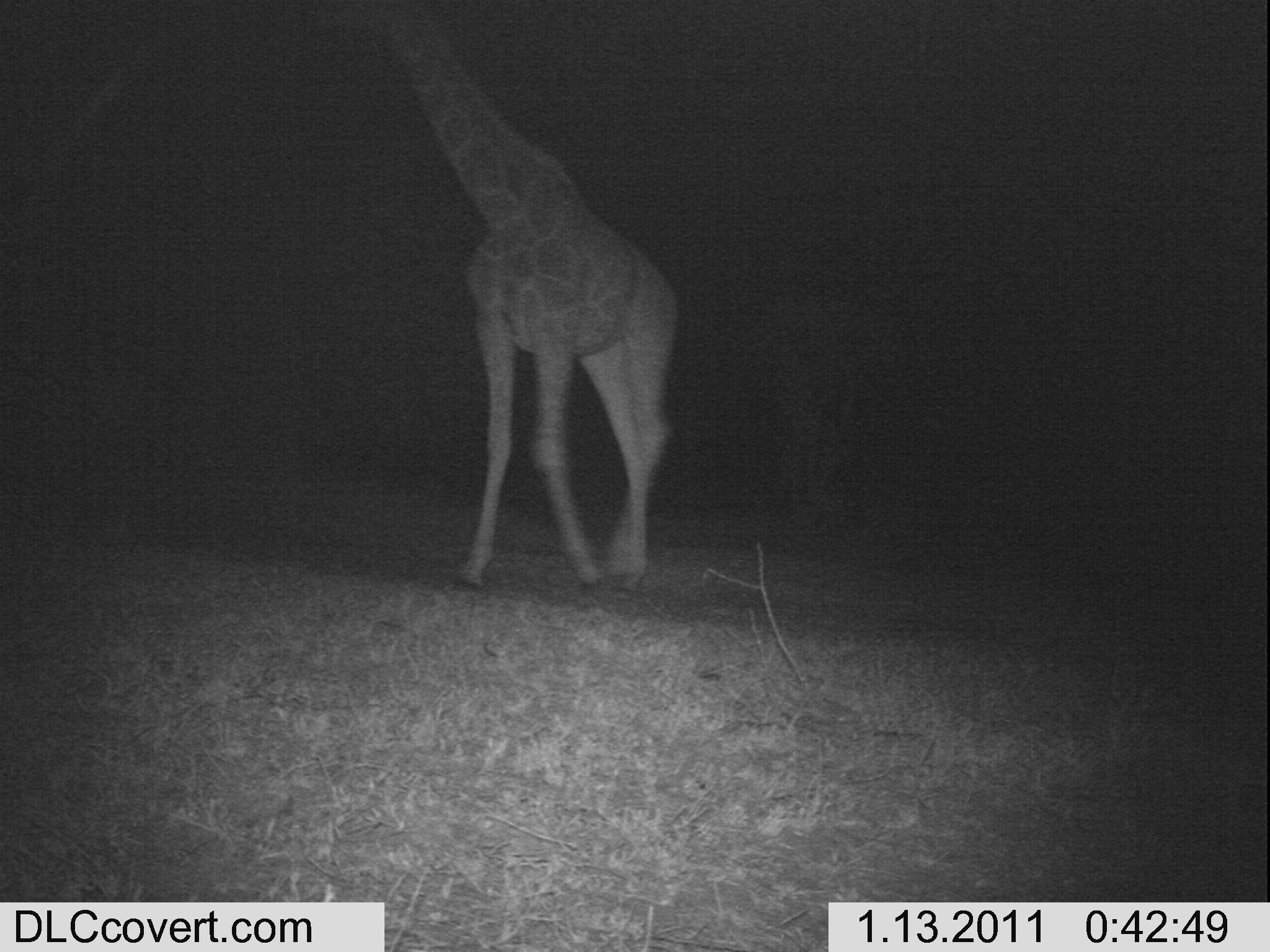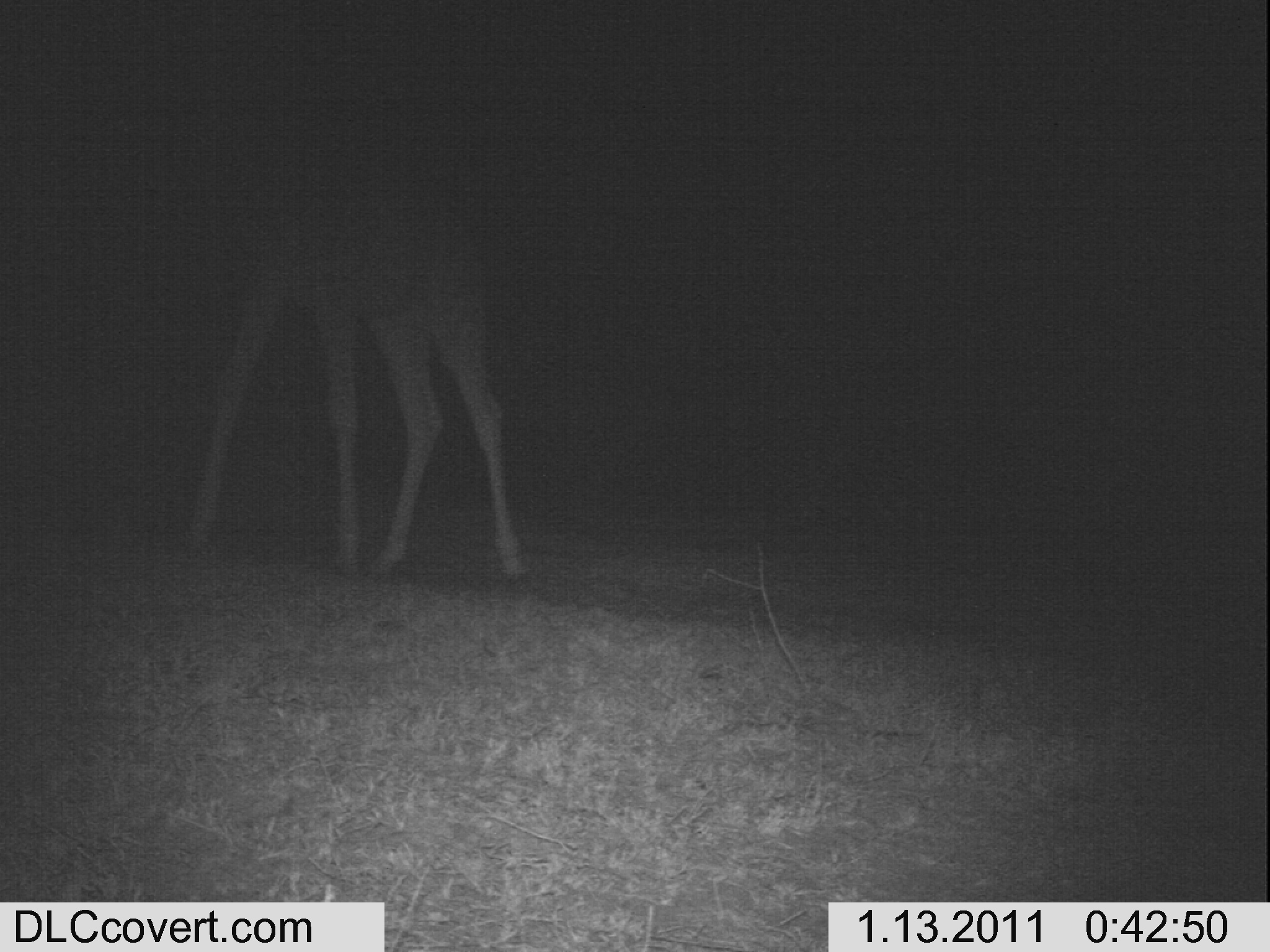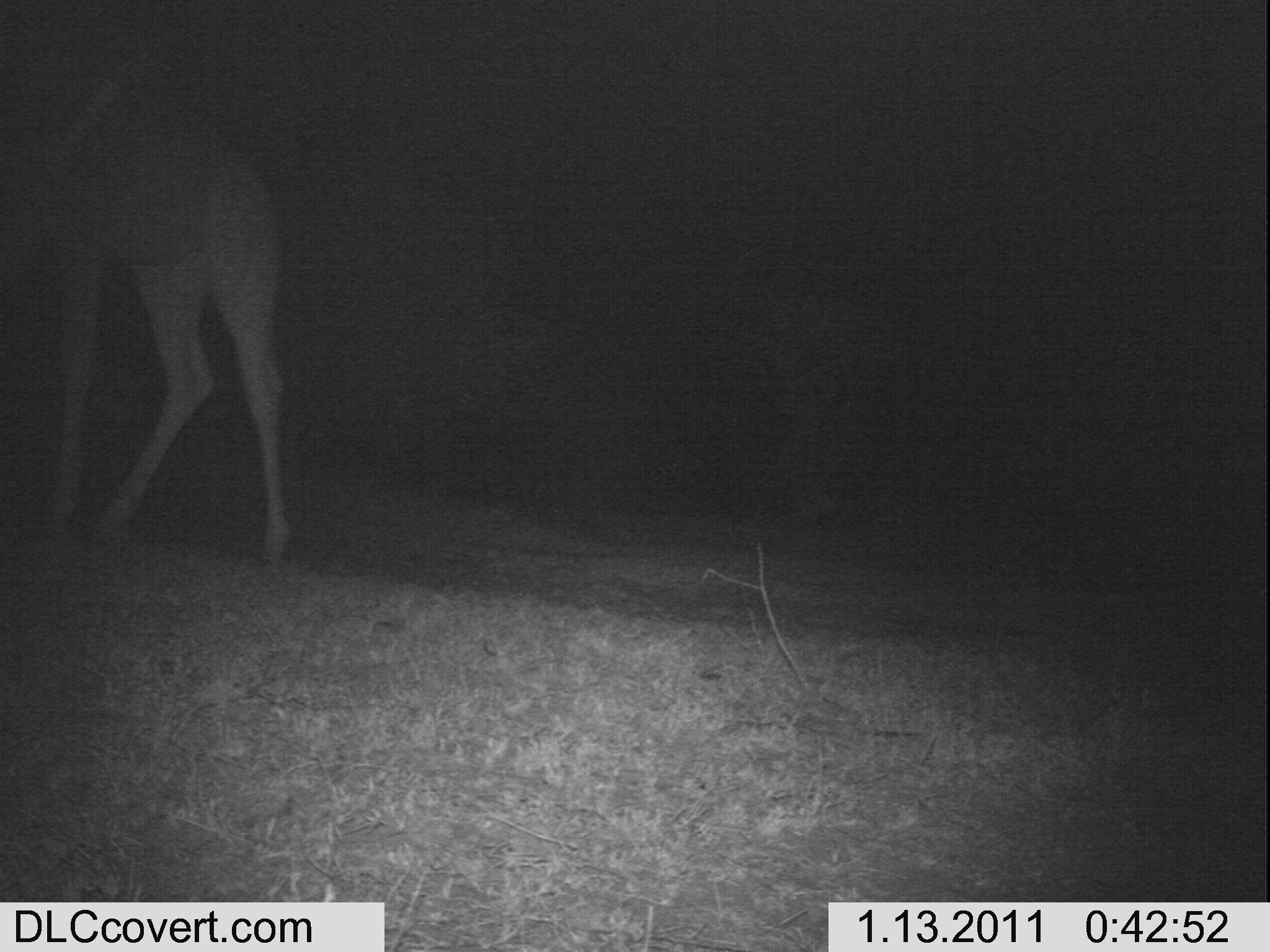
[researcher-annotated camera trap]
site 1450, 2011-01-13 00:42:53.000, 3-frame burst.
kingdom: Animalia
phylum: Chordata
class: Mammalia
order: Artiodactyla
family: Bovidae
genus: Madoqua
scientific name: Madoqua guentheri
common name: günther's dik-dik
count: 1